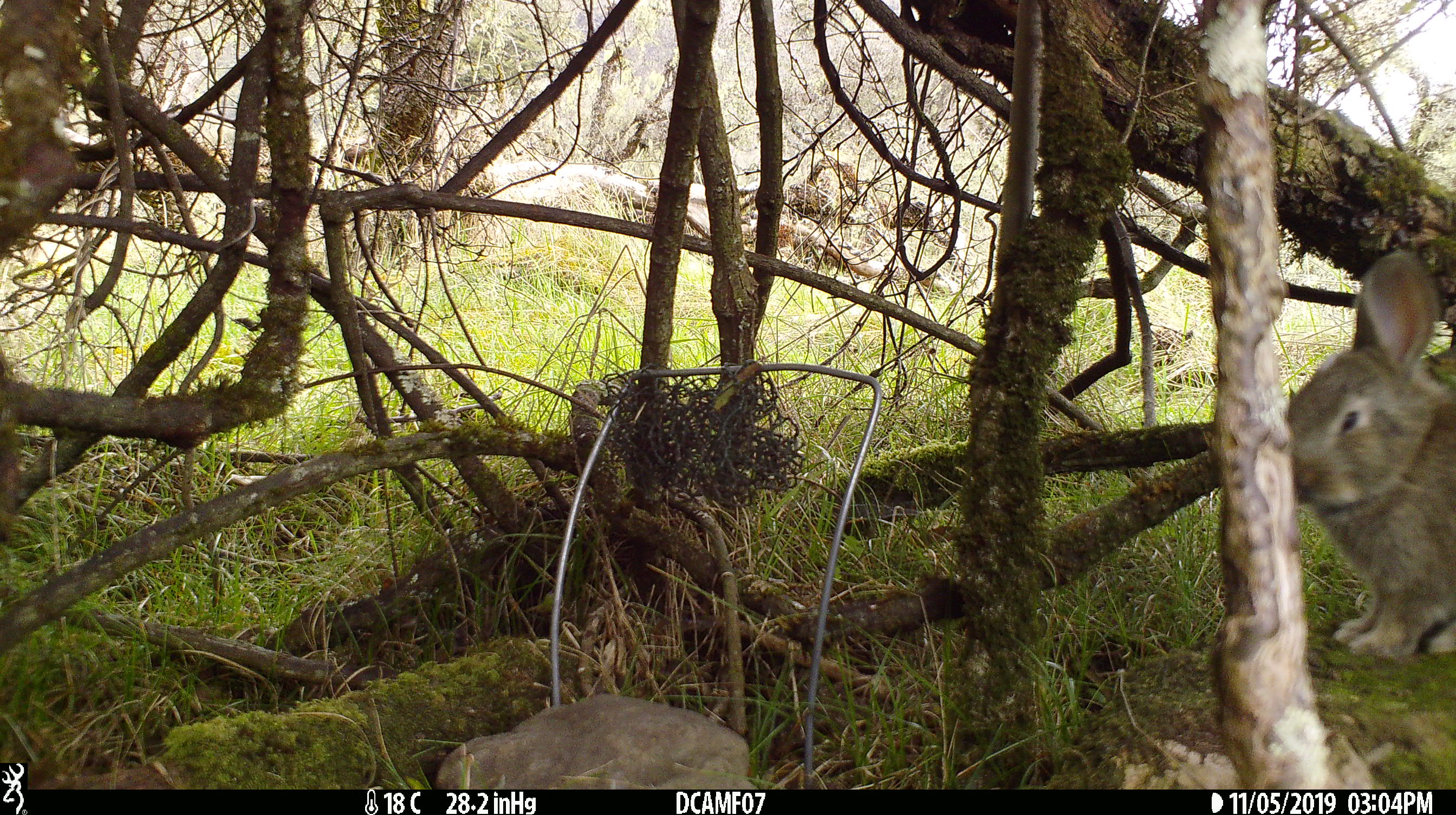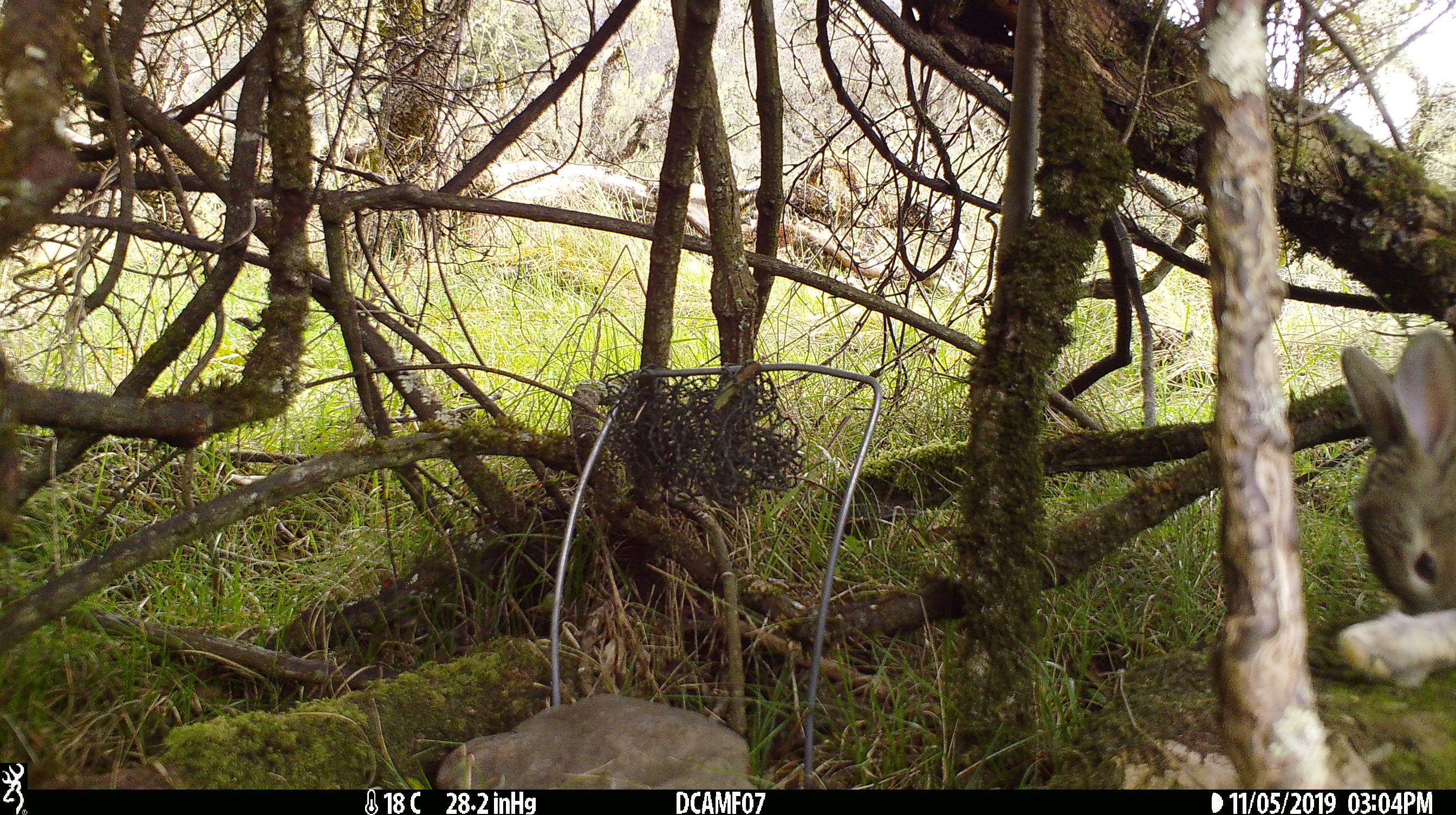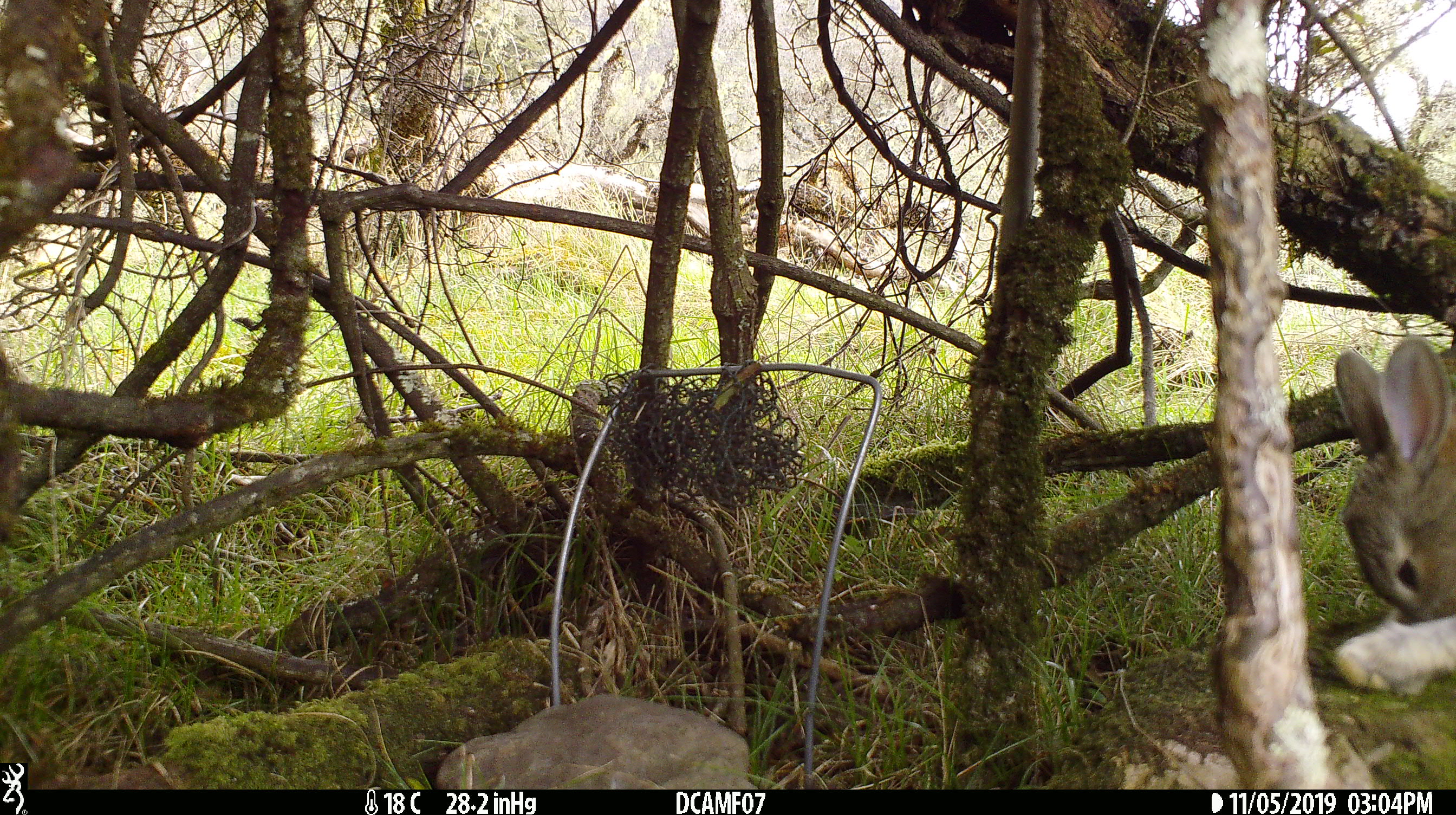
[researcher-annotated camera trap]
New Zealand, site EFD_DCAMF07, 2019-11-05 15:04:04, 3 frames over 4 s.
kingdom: Animalia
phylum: Chordata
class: Mammalia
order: Lagomorpha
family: Leporidae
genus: Oryctolagus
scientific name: Oryctolagus cuniculus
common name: european rabbit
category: rabbit